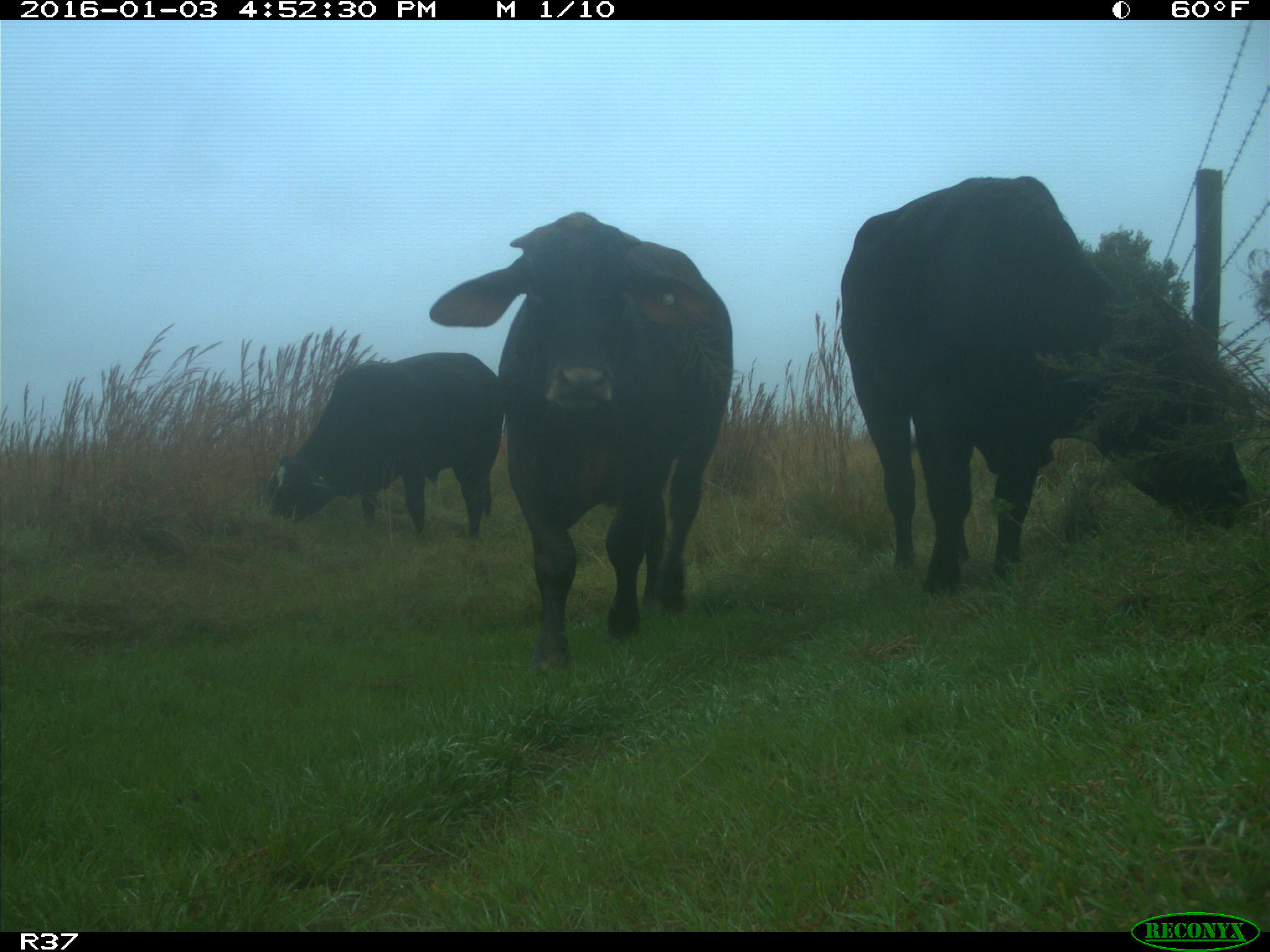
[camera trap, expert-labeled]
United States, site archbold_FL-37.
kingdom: Animalia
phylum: Chordata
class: Mammalia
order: Artiodactyla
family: Bovidae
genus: Bos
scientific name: Bos taurus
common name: domestic cow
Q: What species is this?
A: Bos taurus (domestic cow).